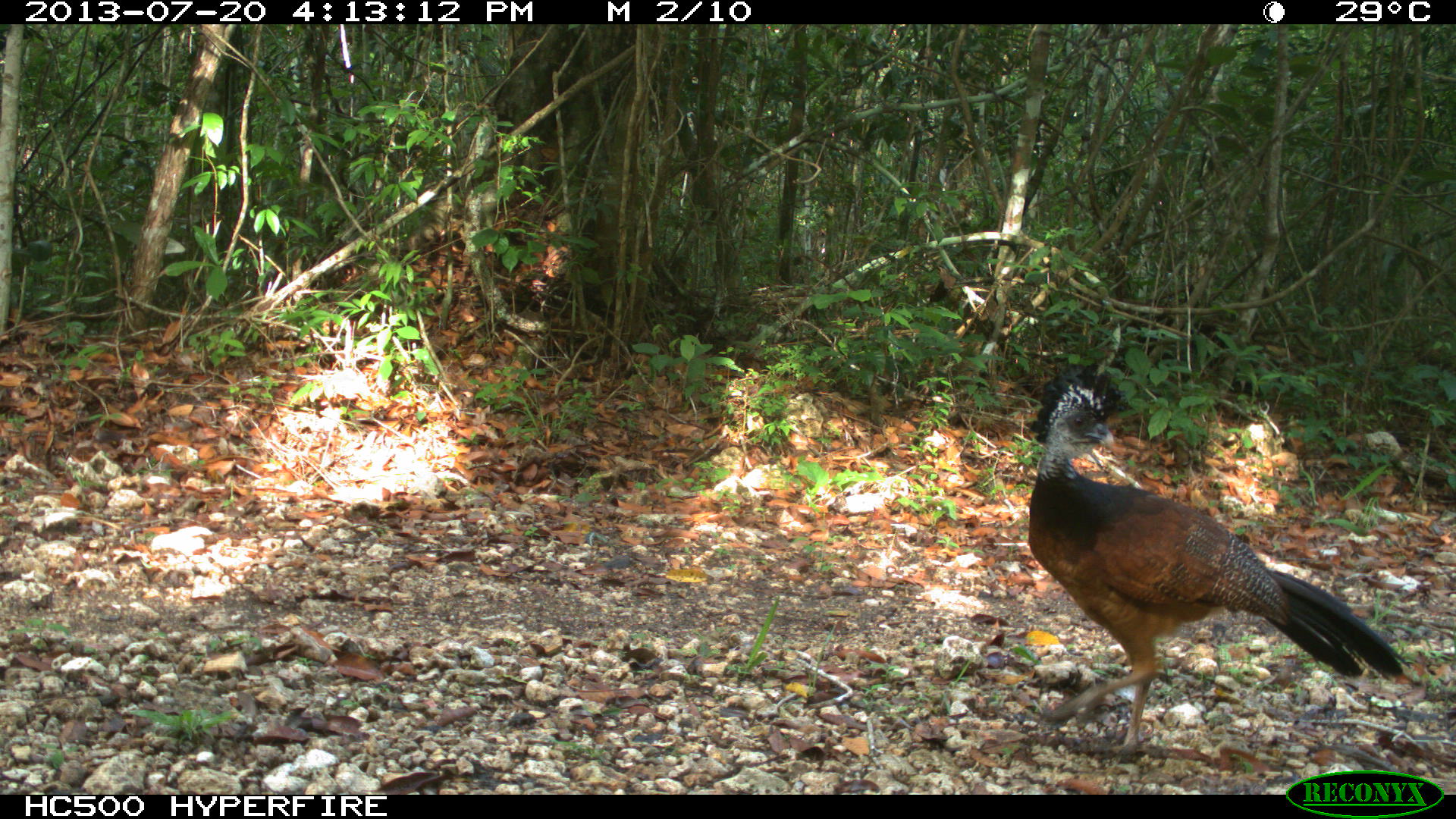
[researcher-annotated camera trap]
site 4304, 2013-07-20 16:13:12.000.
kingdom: Animalia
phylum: Chordata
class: Aves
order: Galliformes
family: Cracidae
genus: Crax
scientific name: Crax rubra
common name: great curassow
Crax rubra (great curassow), count 3.